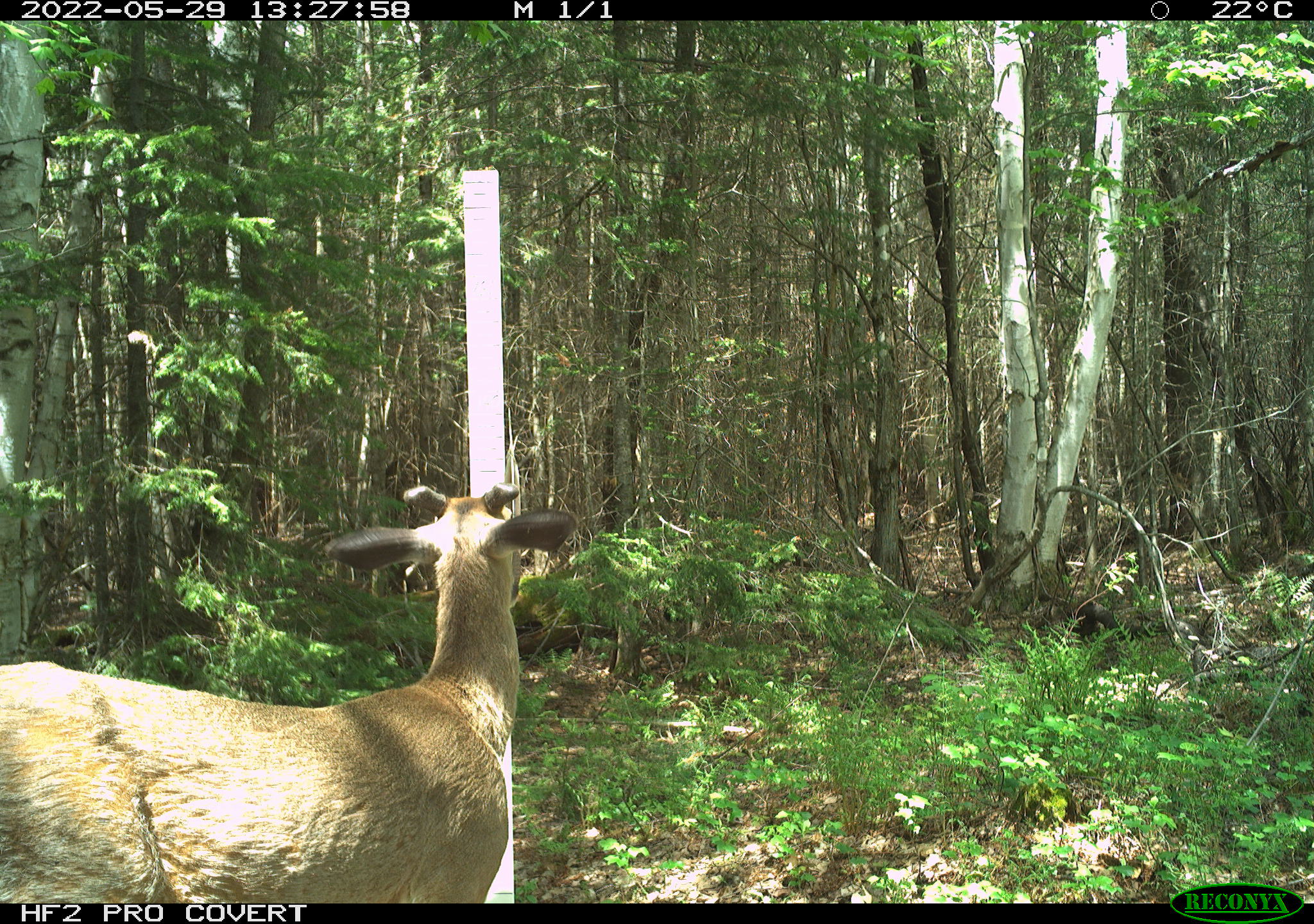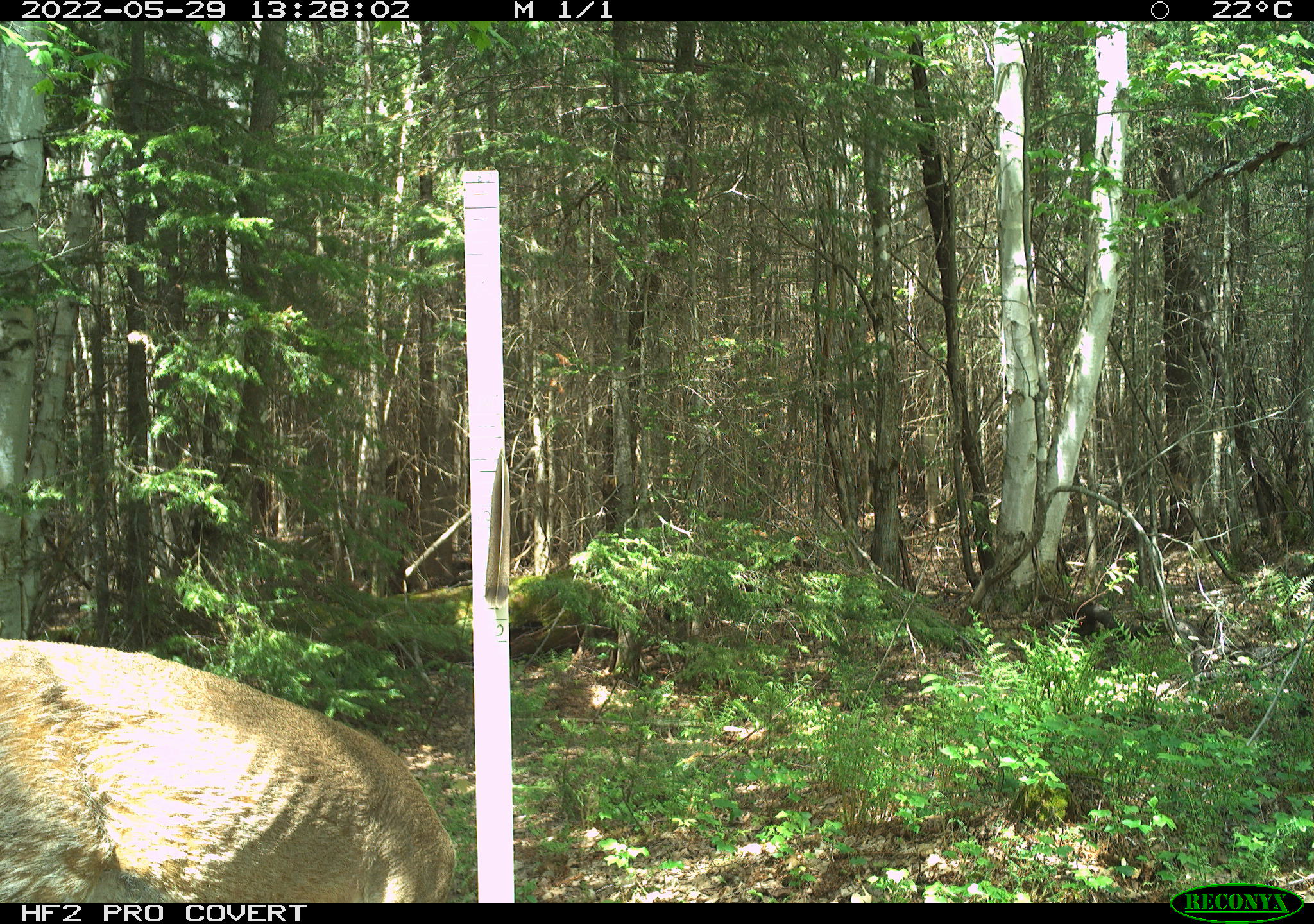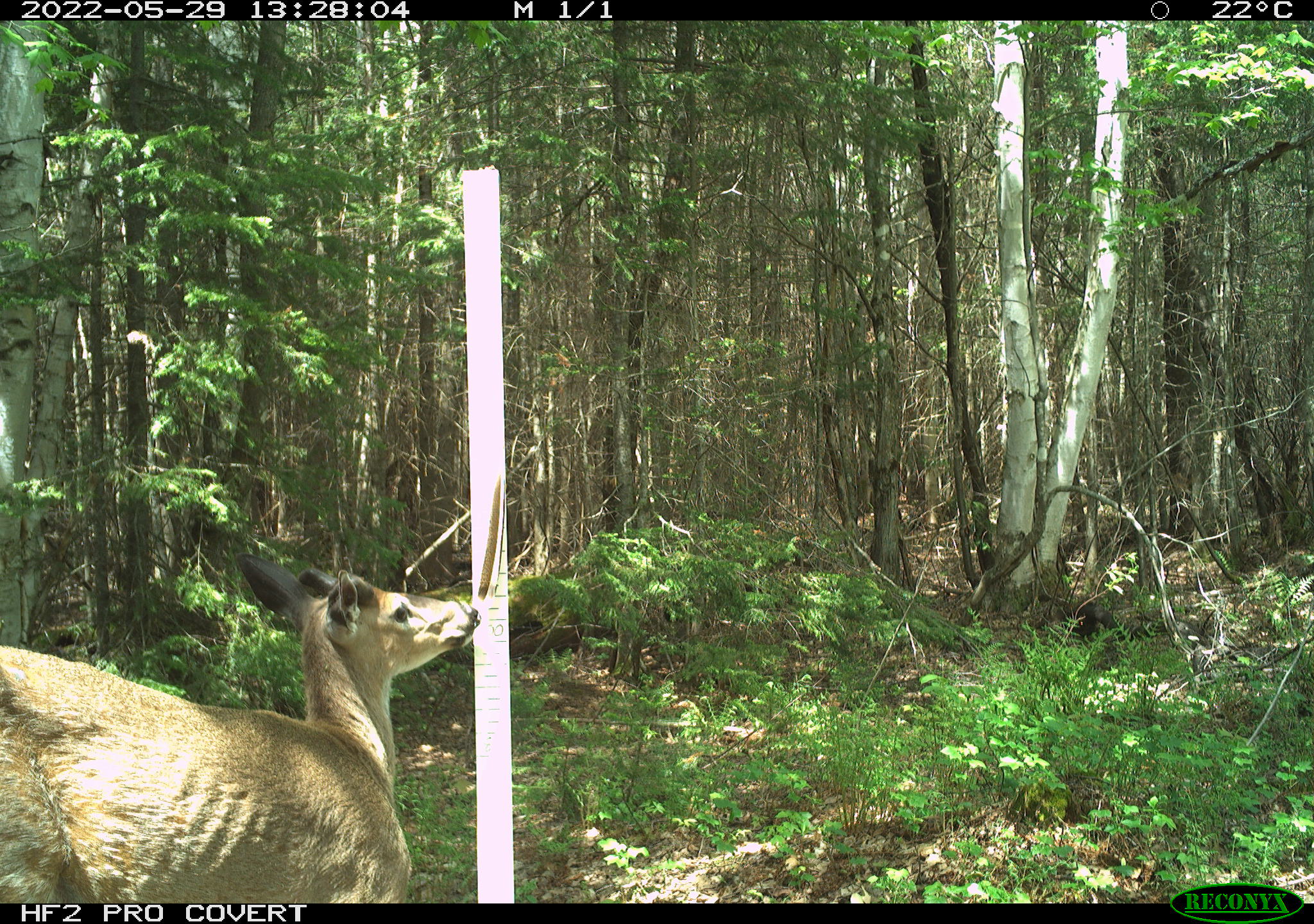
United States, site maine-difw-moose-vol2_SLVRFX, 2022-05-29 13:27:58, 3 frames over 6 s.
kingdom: Animalia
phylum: Chordata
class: Mammalia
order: Artiodactyla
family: Cervidae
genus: Odocoileus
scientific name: Odocoileus virginianus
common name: white-tailed deer